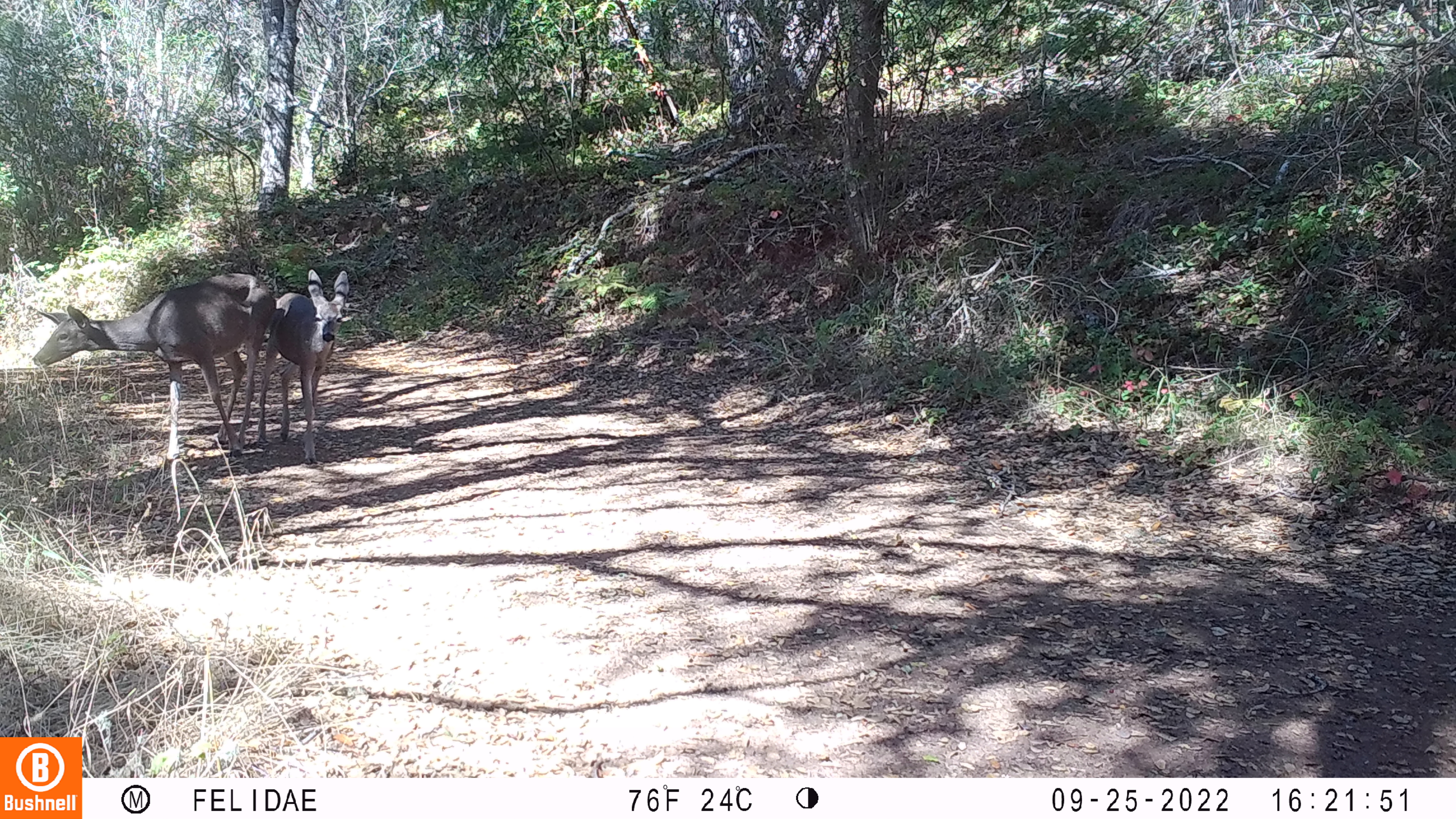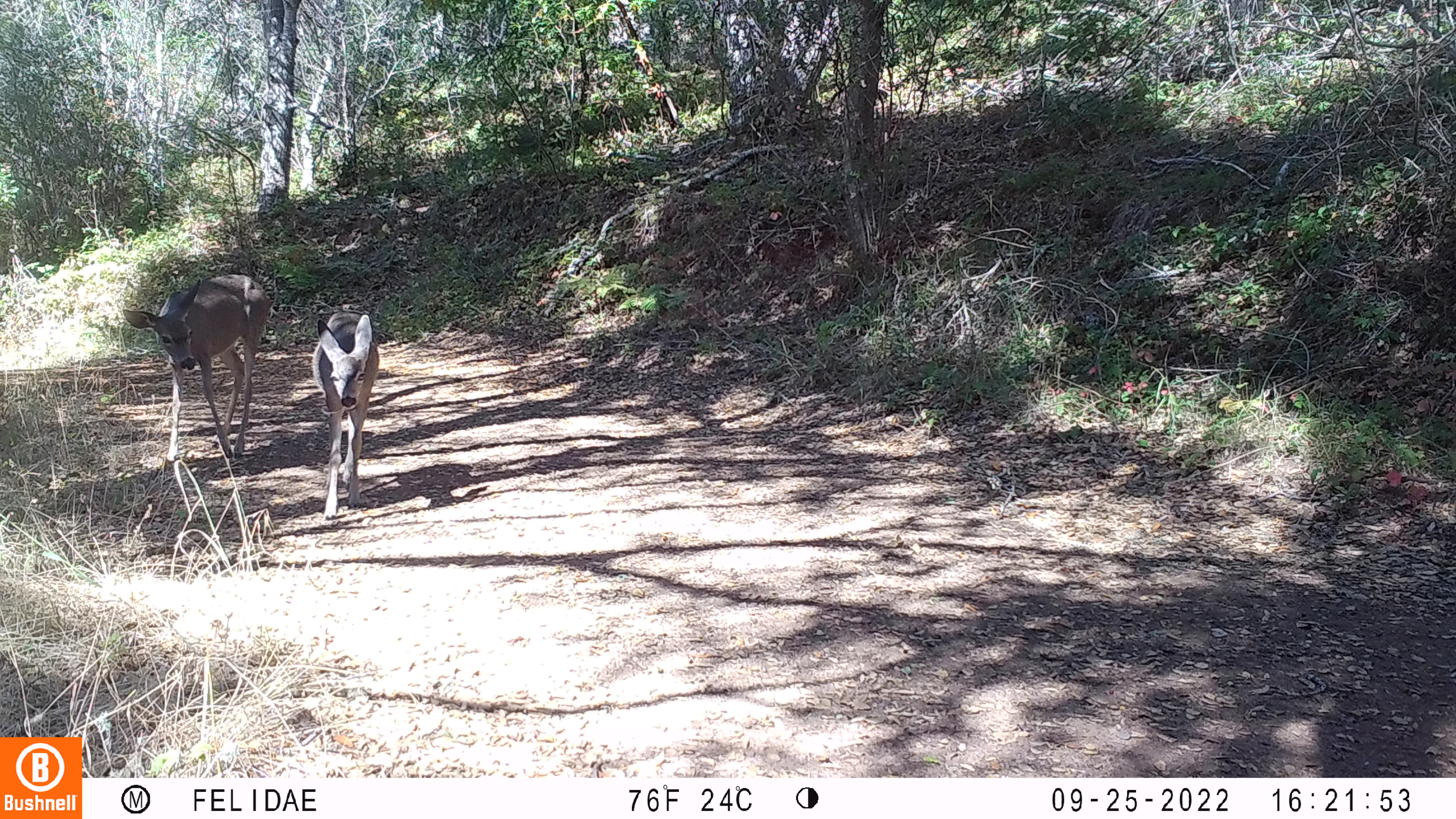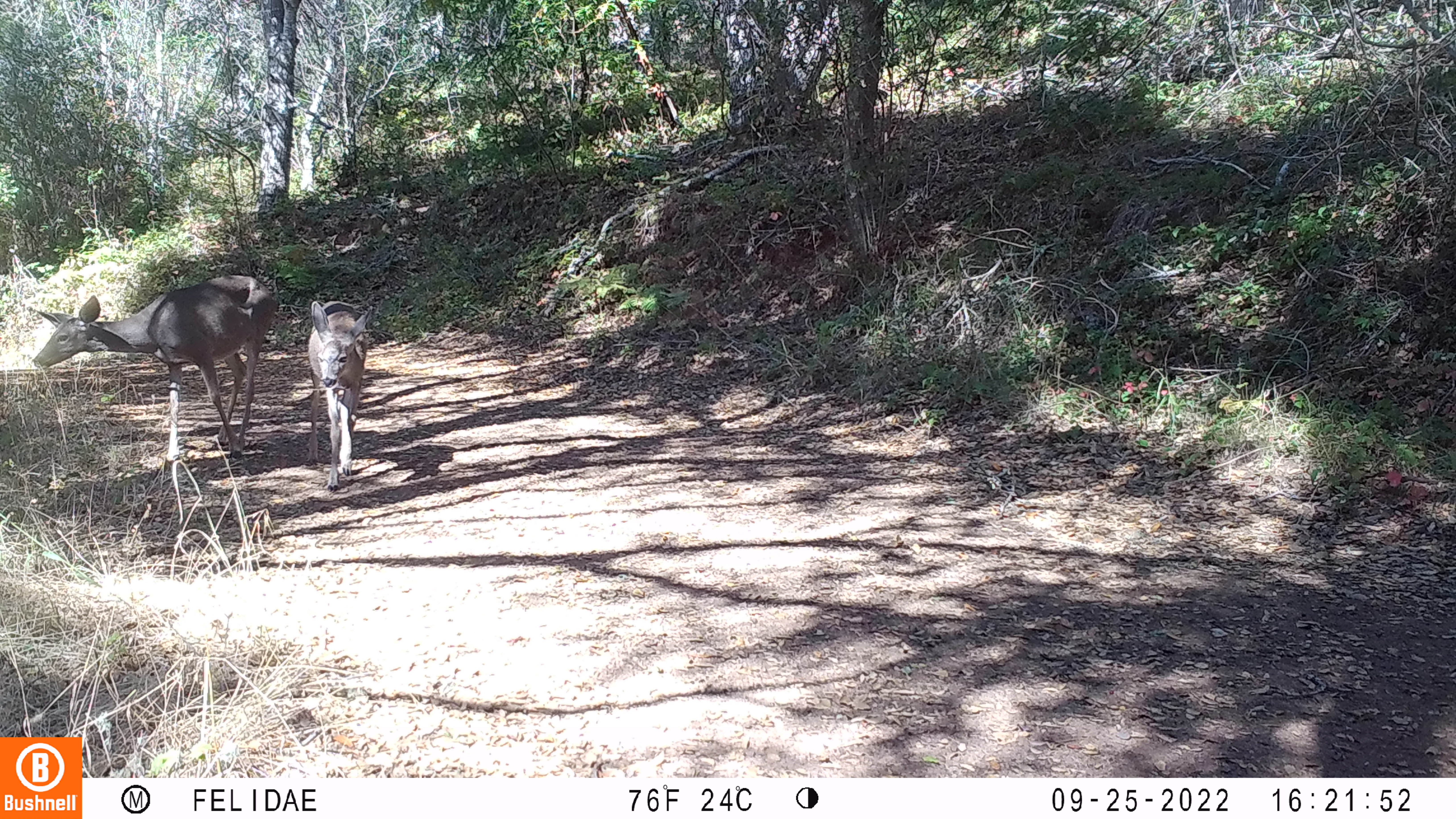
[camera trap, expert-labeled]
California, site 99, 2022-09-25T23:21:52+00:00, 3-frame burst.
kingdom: Animalia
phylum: Chordata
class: Mammalia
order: Artiodactyla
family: Cervidae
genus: Odocoileus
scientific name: Odocoileus hemionus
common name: mule deer